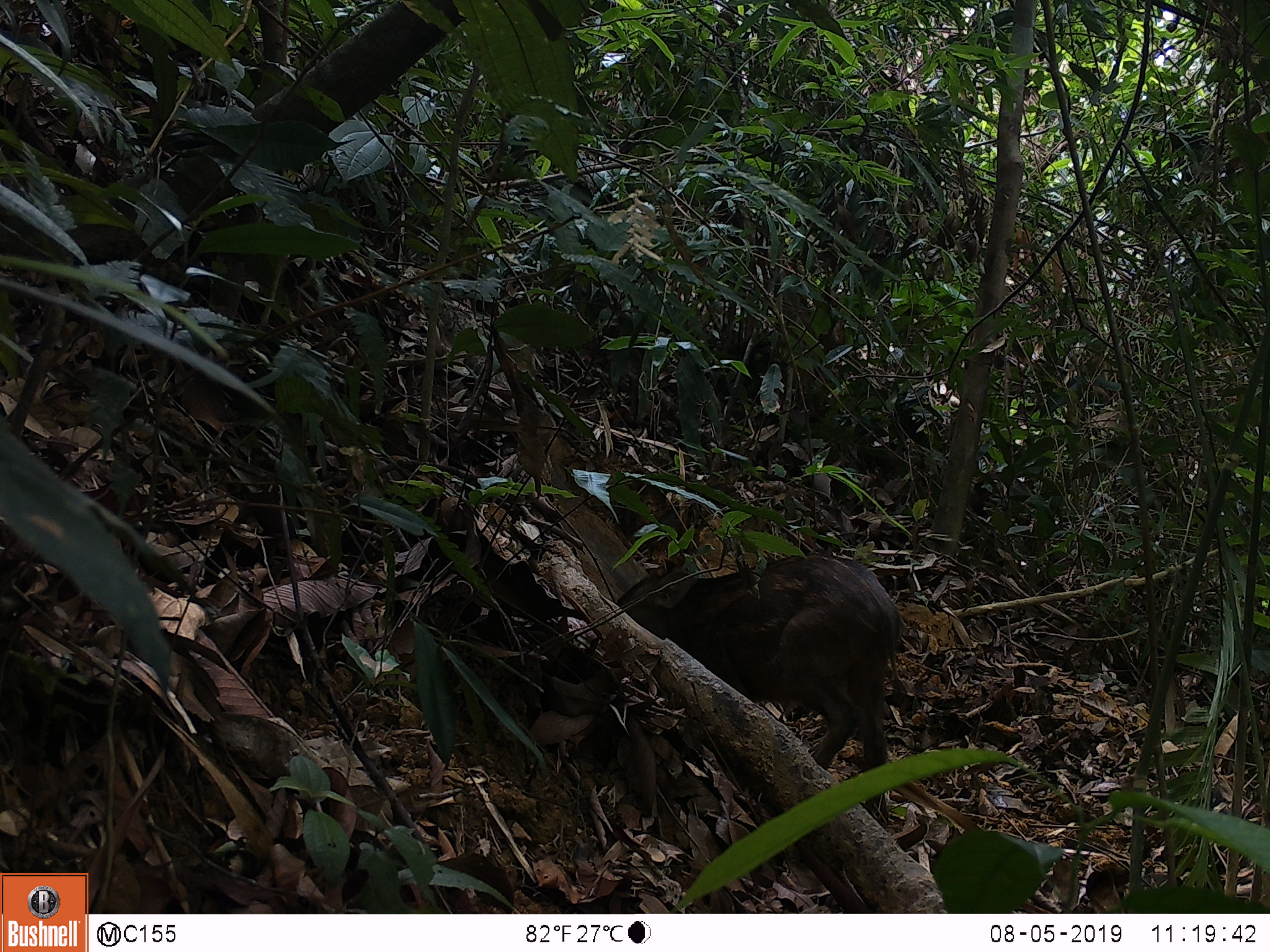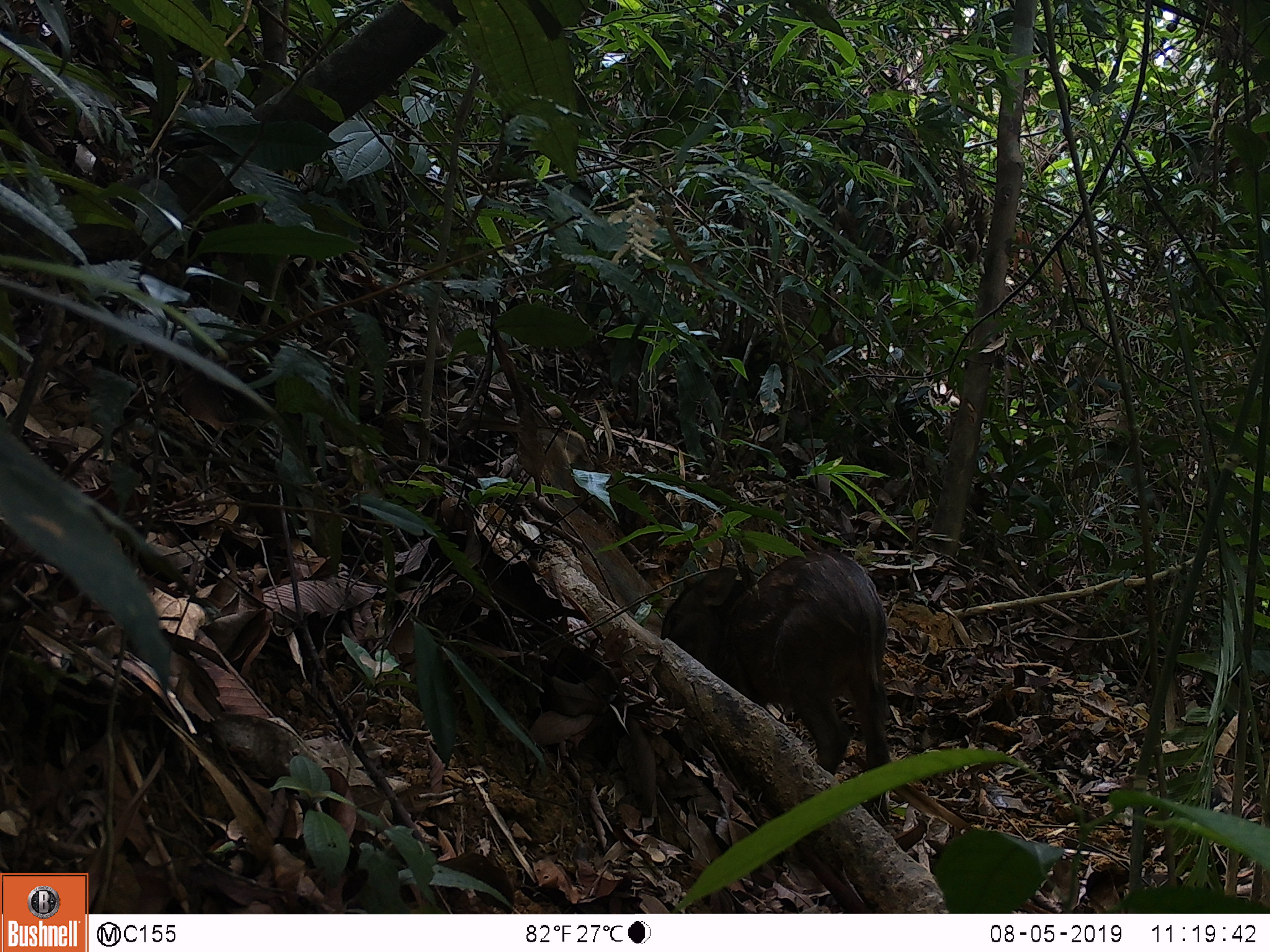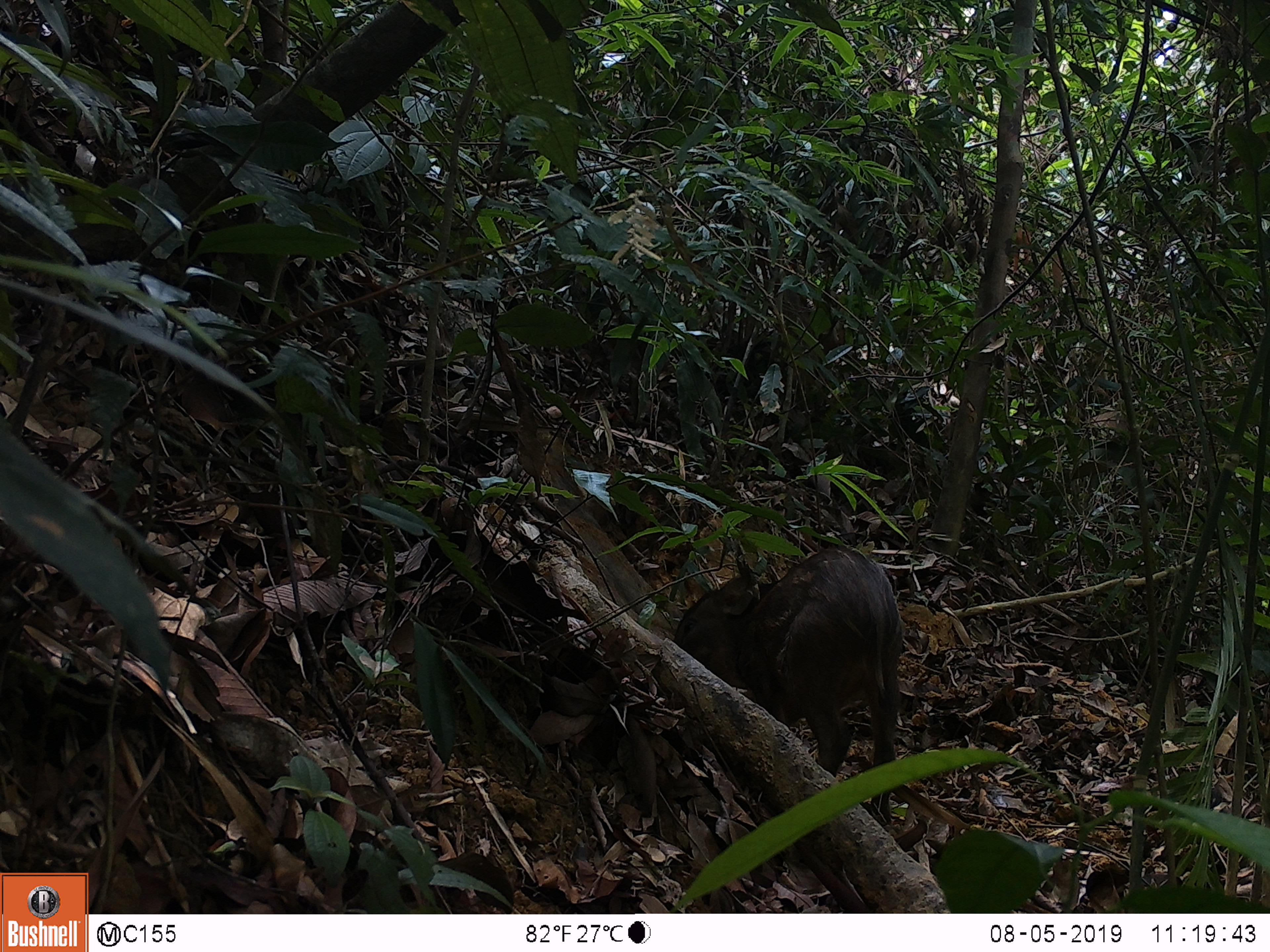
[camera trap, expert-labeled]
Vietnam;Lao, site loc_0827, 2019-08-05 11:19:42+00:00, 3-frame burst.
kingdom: Animalia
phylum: Chordata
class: Mammalia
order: Artiodactyla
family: Suidae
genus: Sus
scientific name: Sus scrofa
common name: eurasian wild pig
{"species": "eurasian wild pig (Sus scrofa)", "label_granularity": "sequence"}